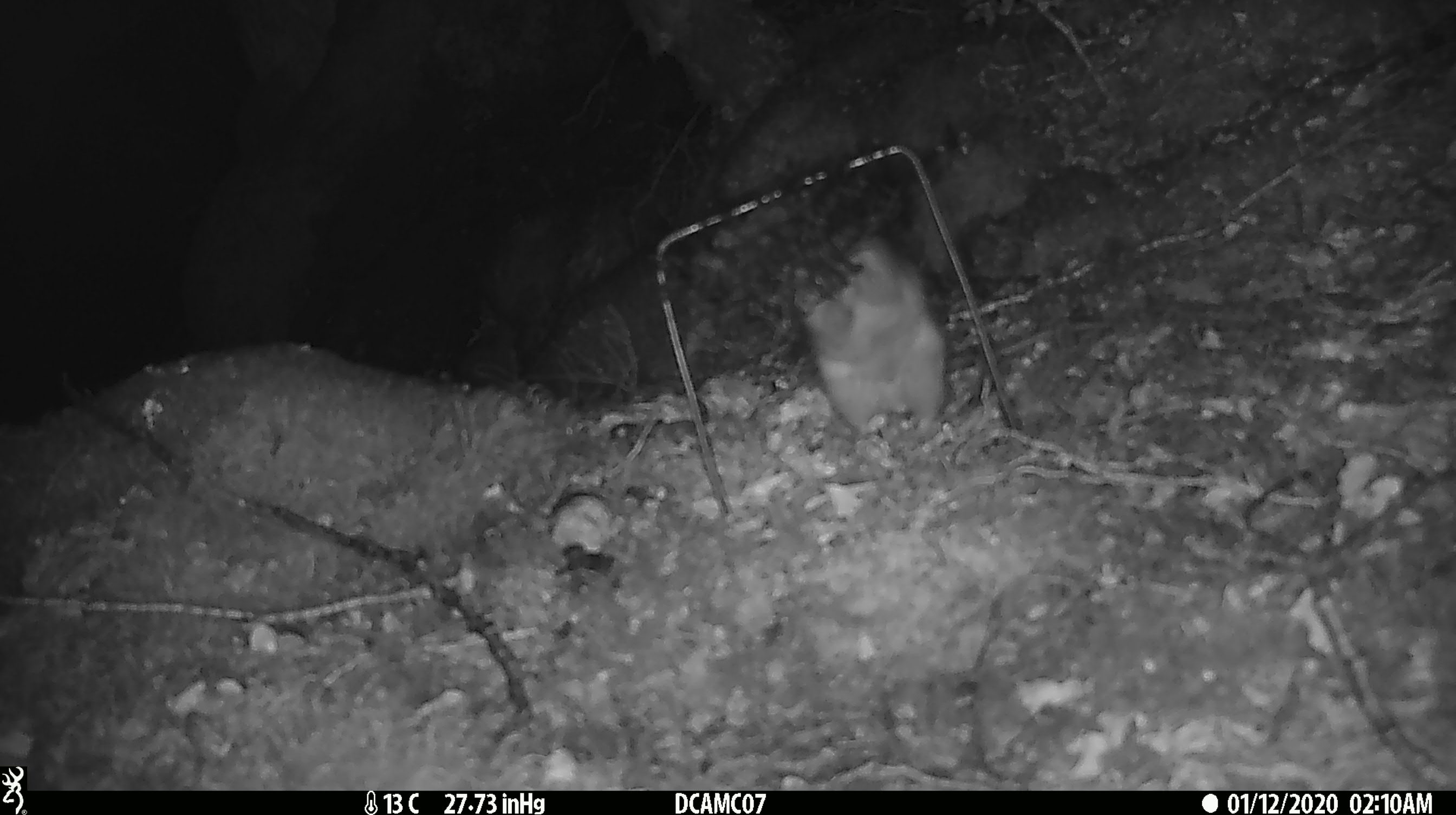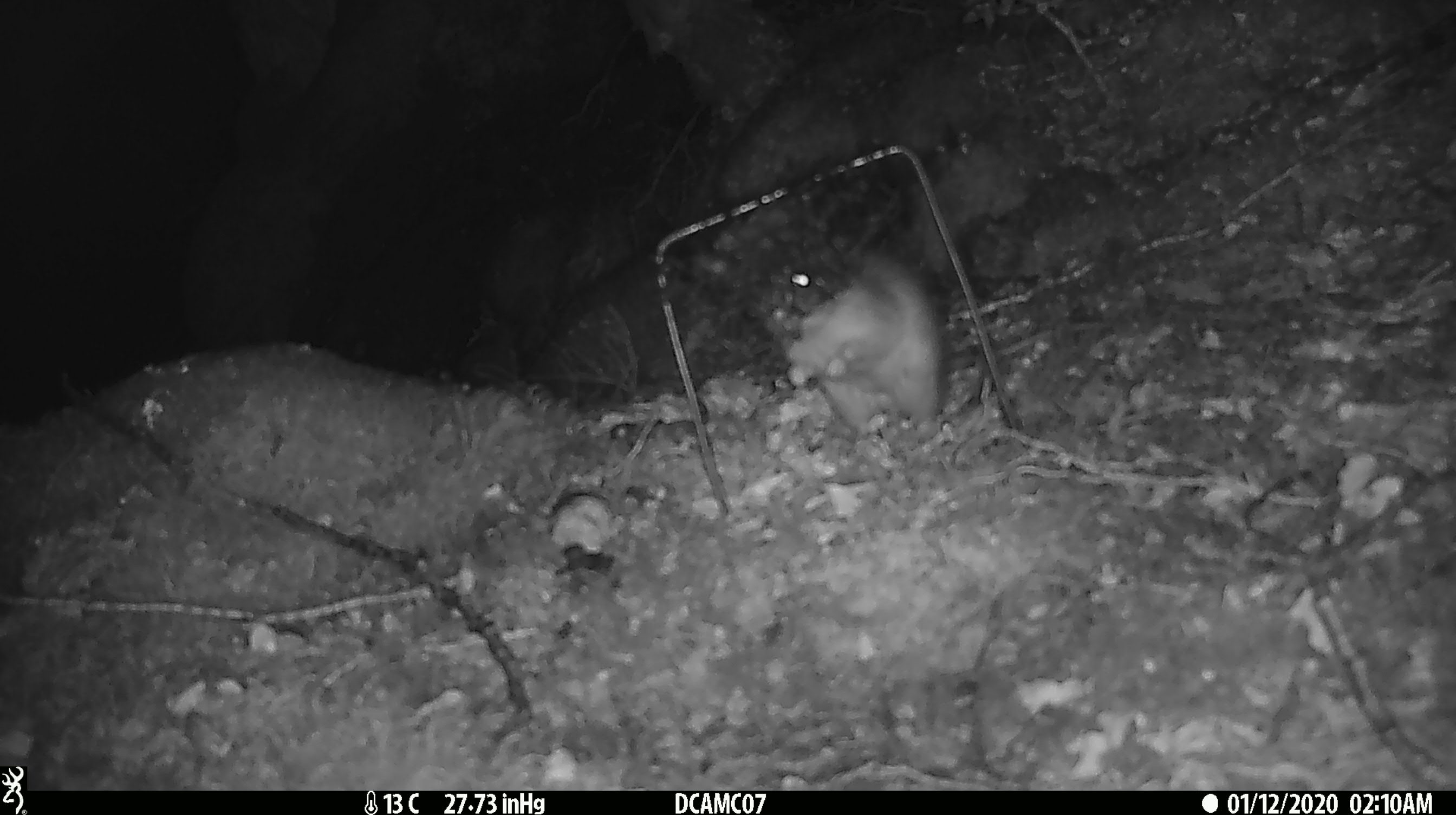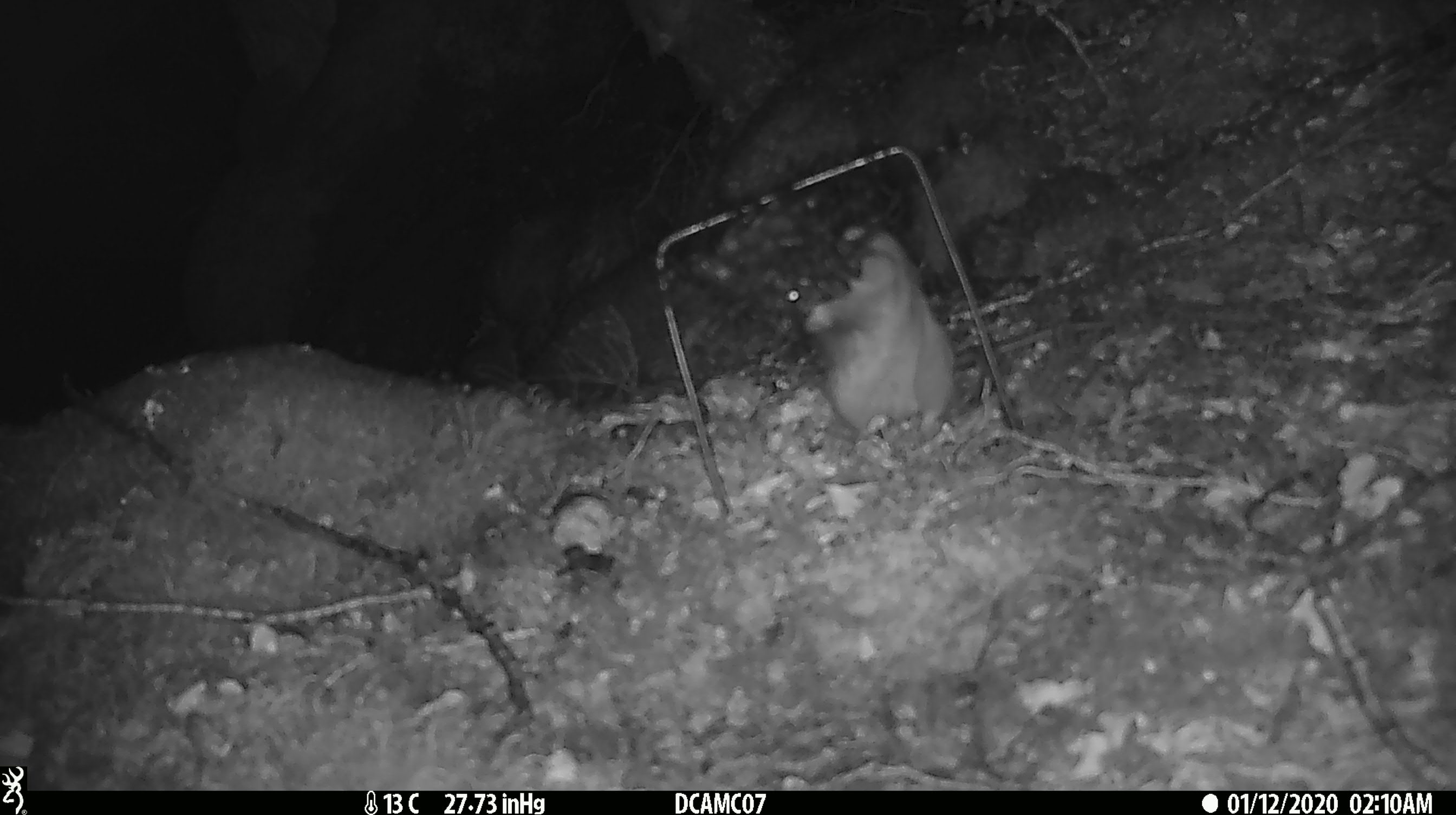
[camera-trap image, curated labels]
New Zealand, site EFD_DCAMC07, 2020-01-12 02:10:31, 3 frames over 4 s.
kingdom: Animalia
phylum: Chordata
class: Mammalia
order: Rodentia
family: Muridae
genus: Rattus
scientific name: Rattus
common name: rat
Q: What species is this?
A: Rat (Rattus).